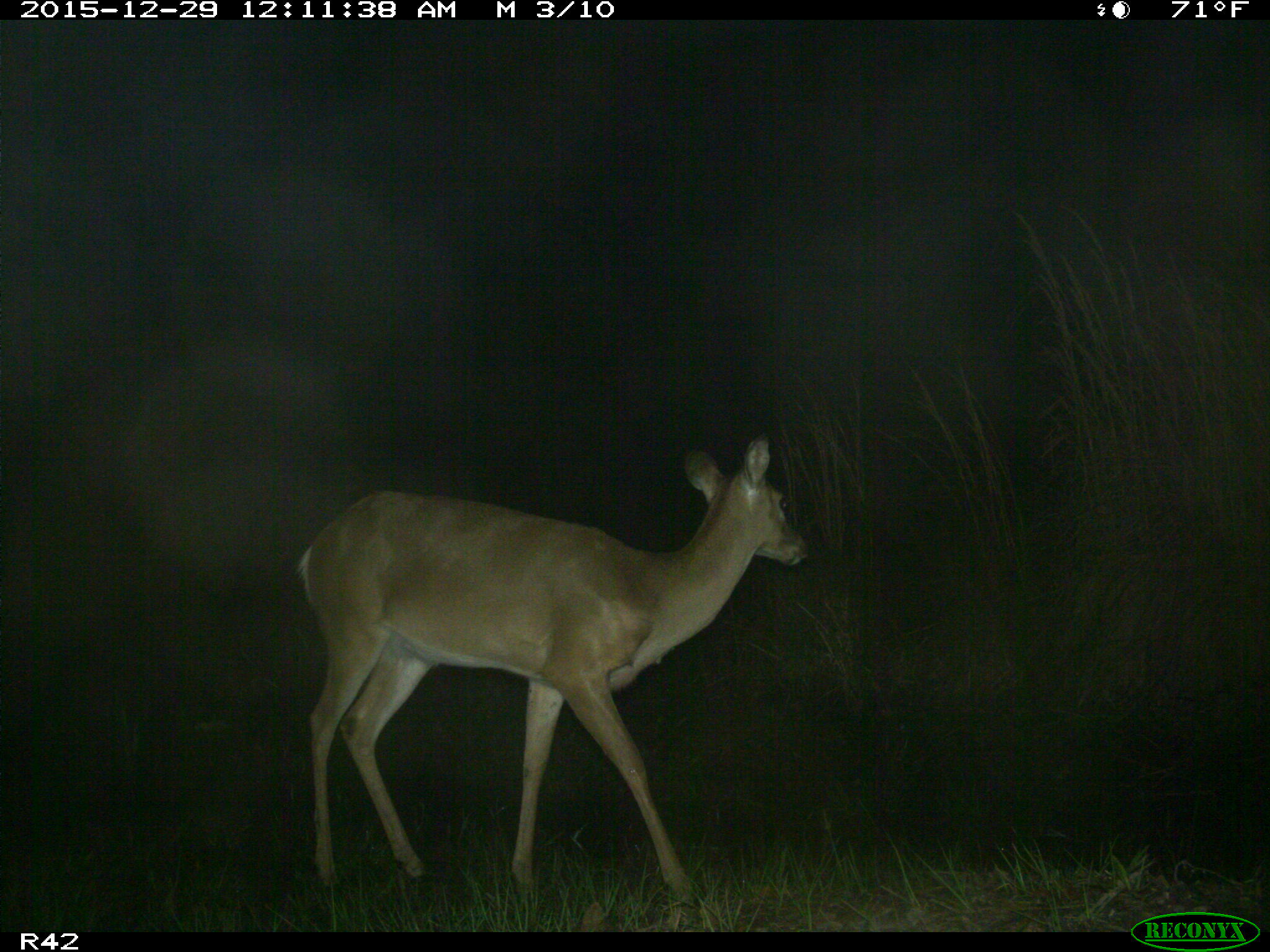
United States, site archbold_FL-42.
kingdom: Animalia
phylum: Chordata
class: Mammalia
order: Artiodactyla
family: Cervidae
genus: Odocoileus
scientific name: Odocoileus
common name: deer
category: unidentified deer